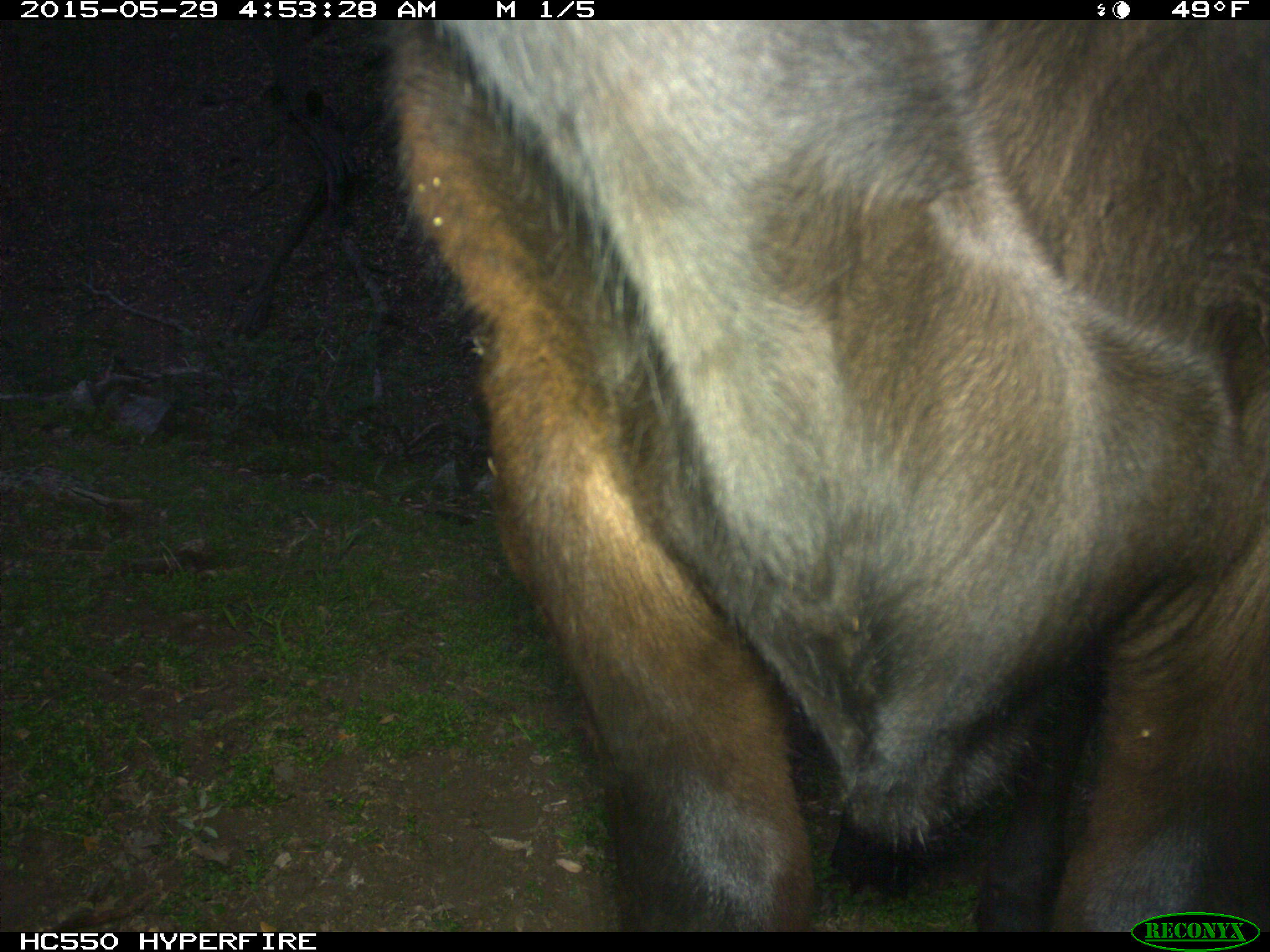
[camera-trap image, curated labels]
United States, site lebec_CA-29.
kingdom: Animalia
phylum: Chordata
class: Mammalia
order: Artiodactyla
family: Bovidae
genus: Bos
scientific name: Bos taurus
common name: domestic cow